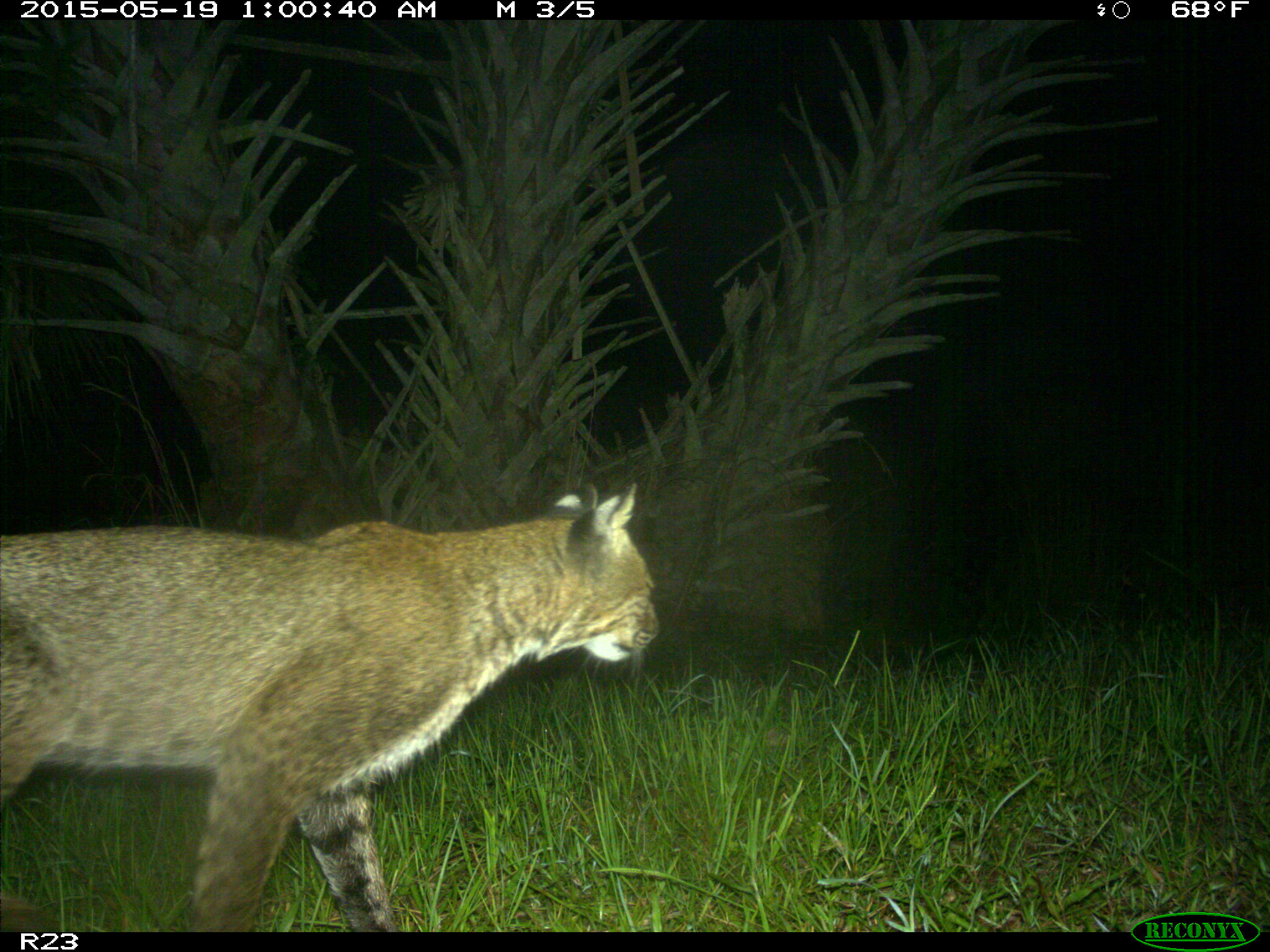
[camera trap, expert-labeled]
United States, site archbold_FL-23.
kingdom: Animalia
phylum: Chordata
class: Mammalia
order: Artiodactyla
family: Bovidae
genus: Bos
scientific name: Bos taurus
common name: domestic cow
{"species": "Bos taurus (domestic cow)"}